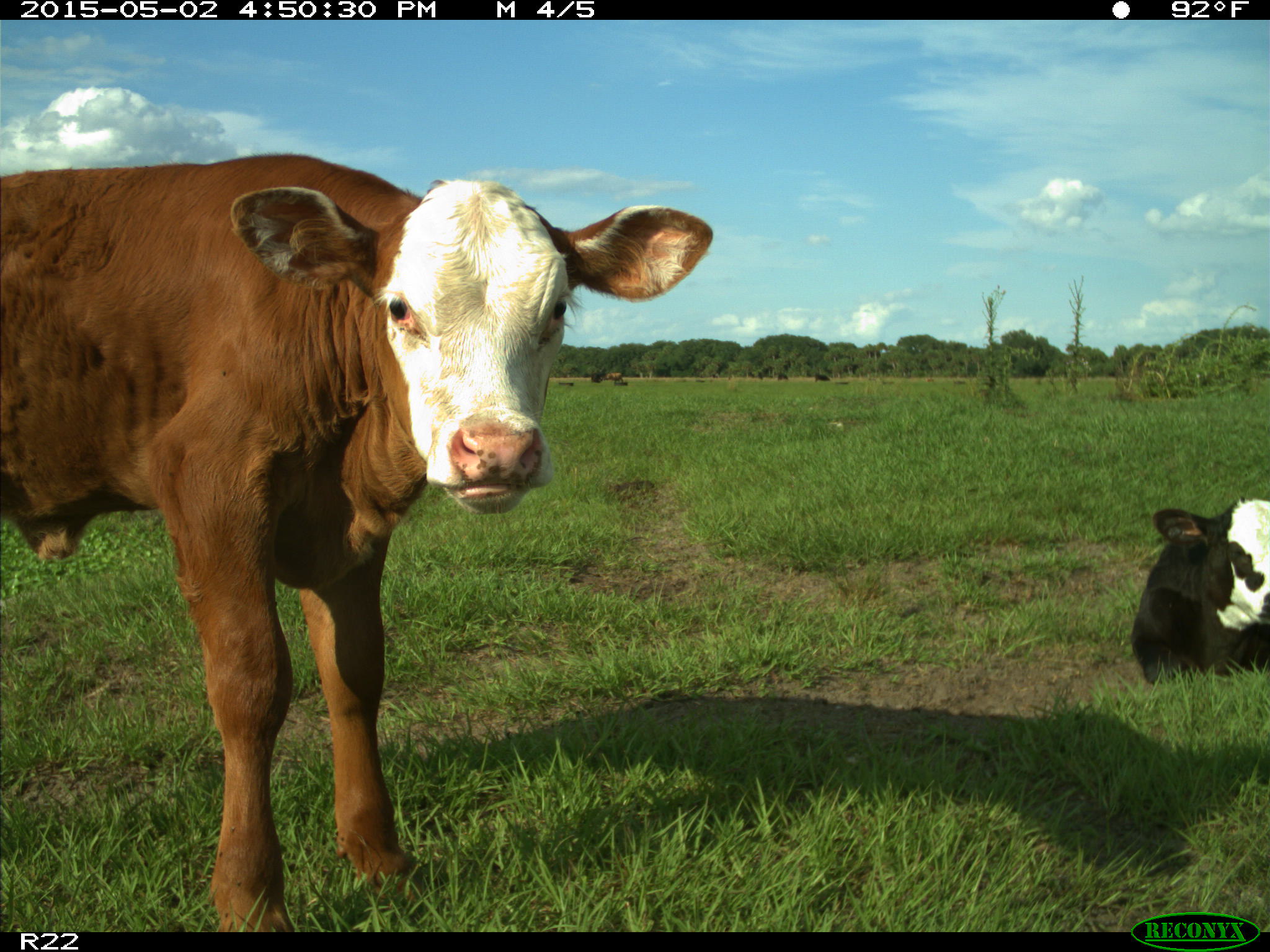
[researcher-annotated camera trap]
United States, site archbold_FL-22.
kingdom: Animalia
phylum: Chordata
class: Mammalia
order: Artiodactyla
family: Bovidae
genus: Bos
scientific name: Bos taurus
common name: domestic cow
Bos taurus (domestic cow).